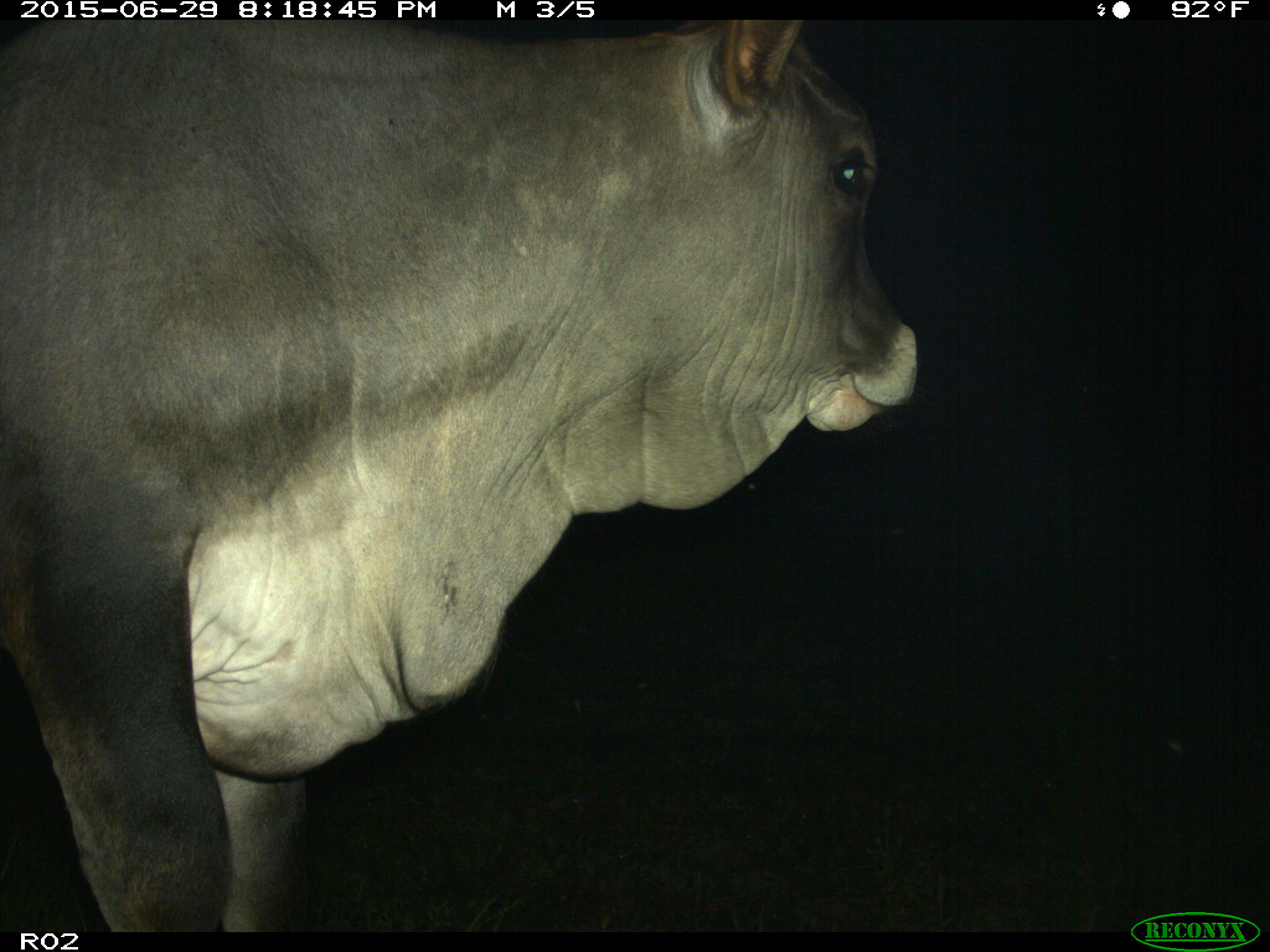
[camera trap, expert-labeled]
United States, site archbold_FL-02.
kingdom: Animalia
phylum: Chordata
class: Mammalia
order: Artiodactyla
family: Bovidae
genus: Bos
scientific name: Bos taurus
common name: domestic cow